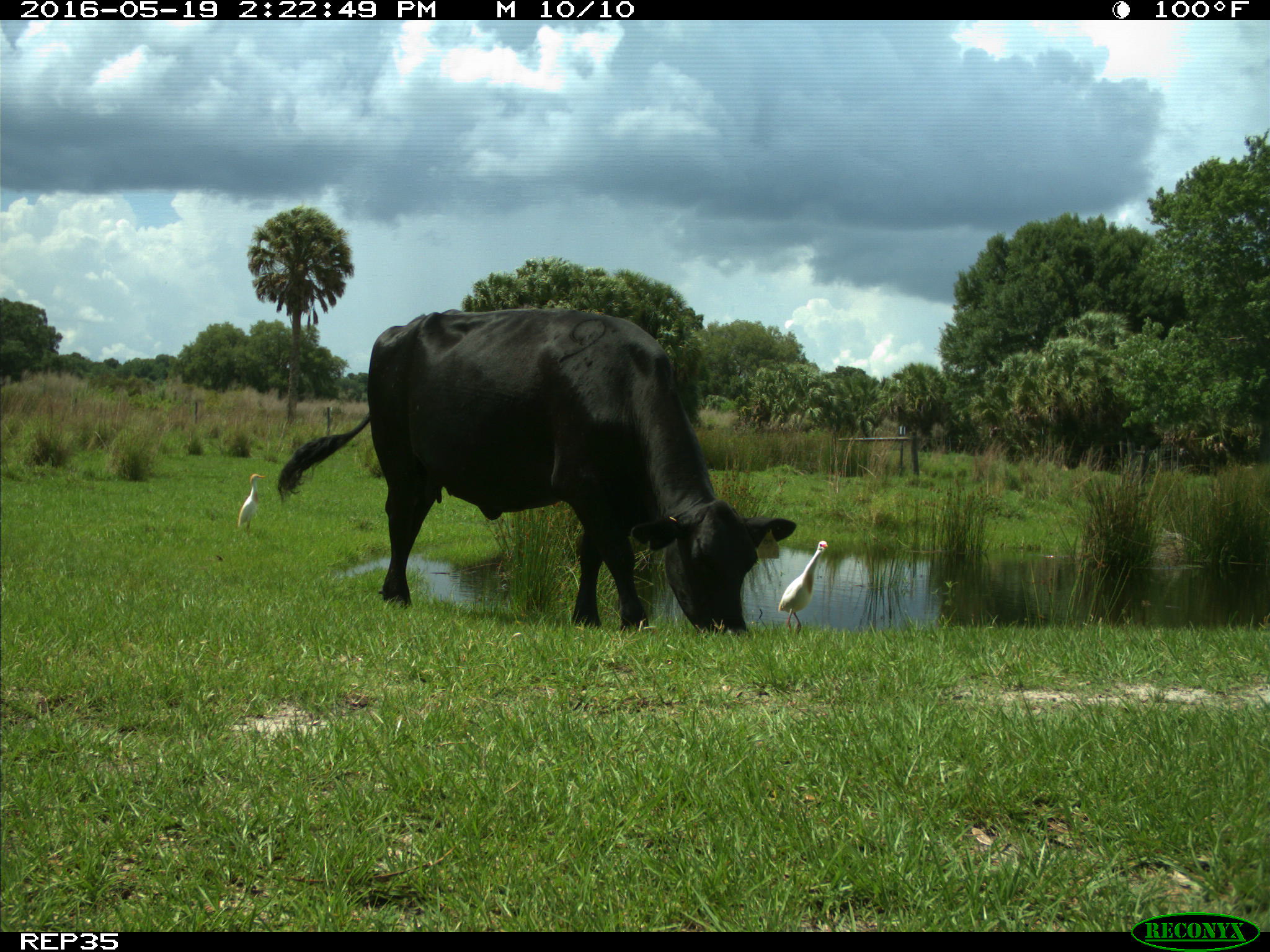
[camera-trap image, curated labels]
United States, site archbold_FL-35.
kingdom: Animalia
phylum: Chordata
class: Mammalia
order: Artiodactyla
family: Bovidae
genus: Bos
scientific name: Bos taurus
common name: domestic cow